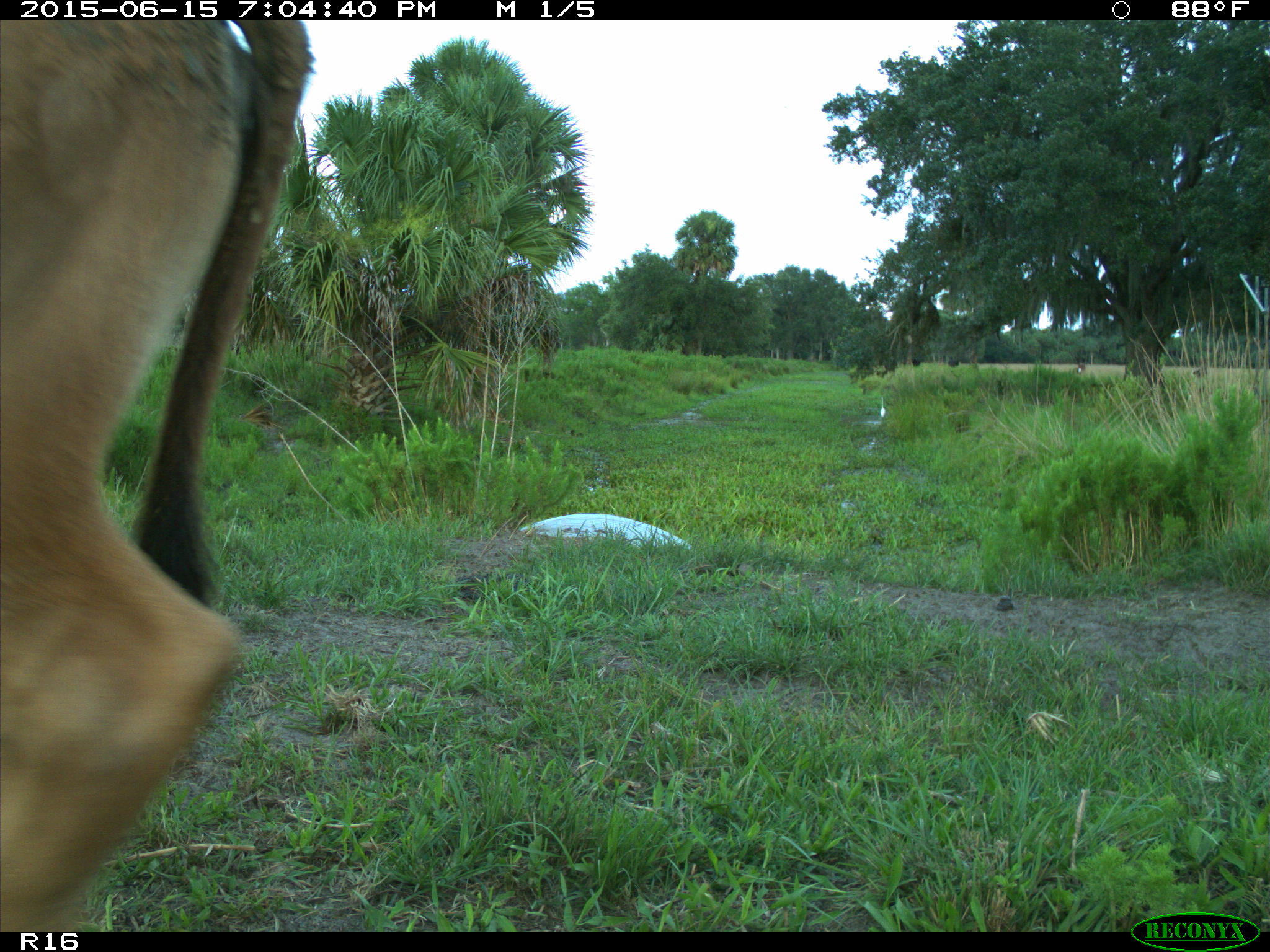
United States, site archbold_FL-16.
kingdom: Animalia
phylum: Chordata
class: Mammalia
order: Artiodactyla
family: Bovidae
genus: Bos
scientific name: Bos taurus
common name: domestic cow